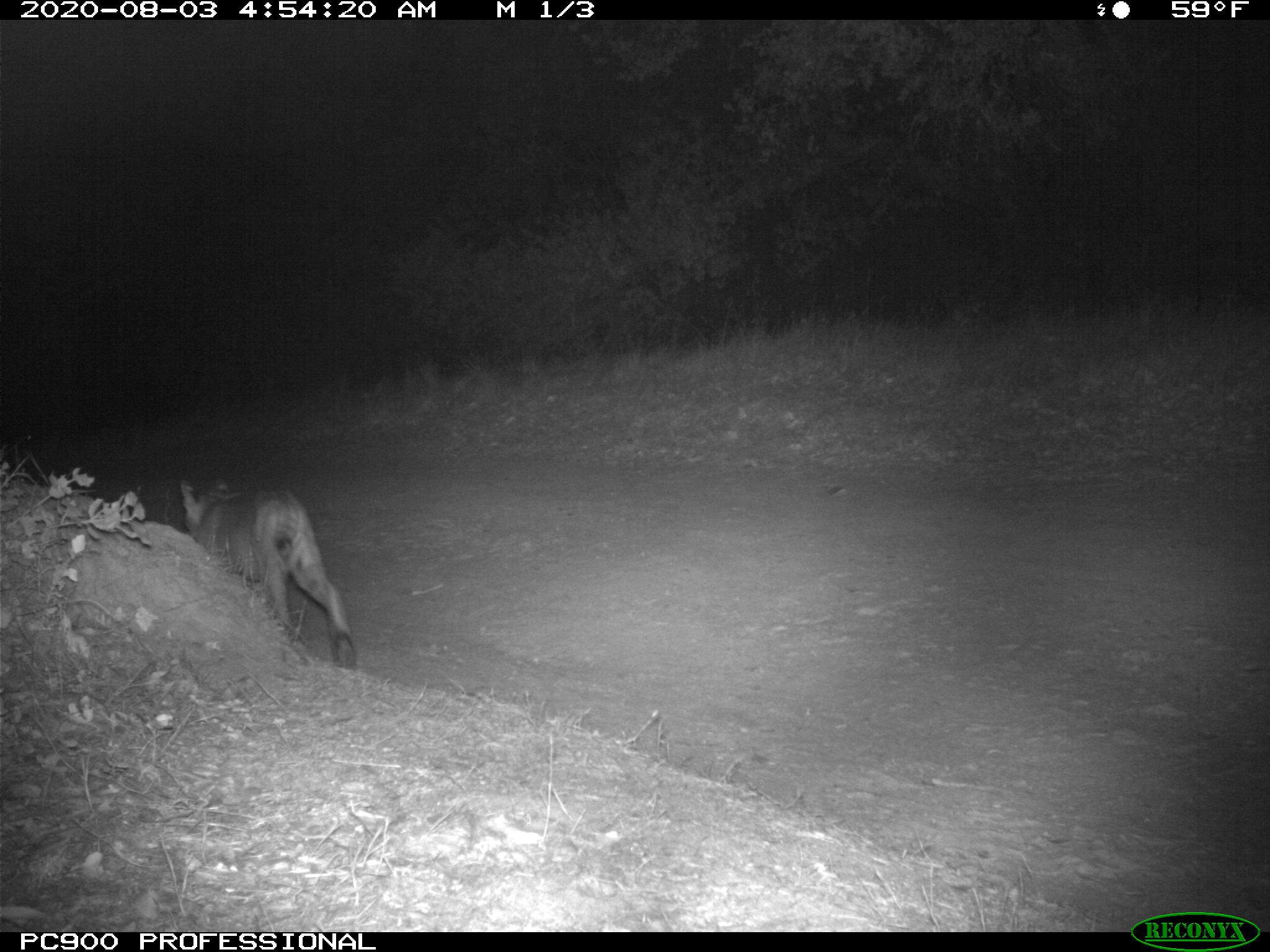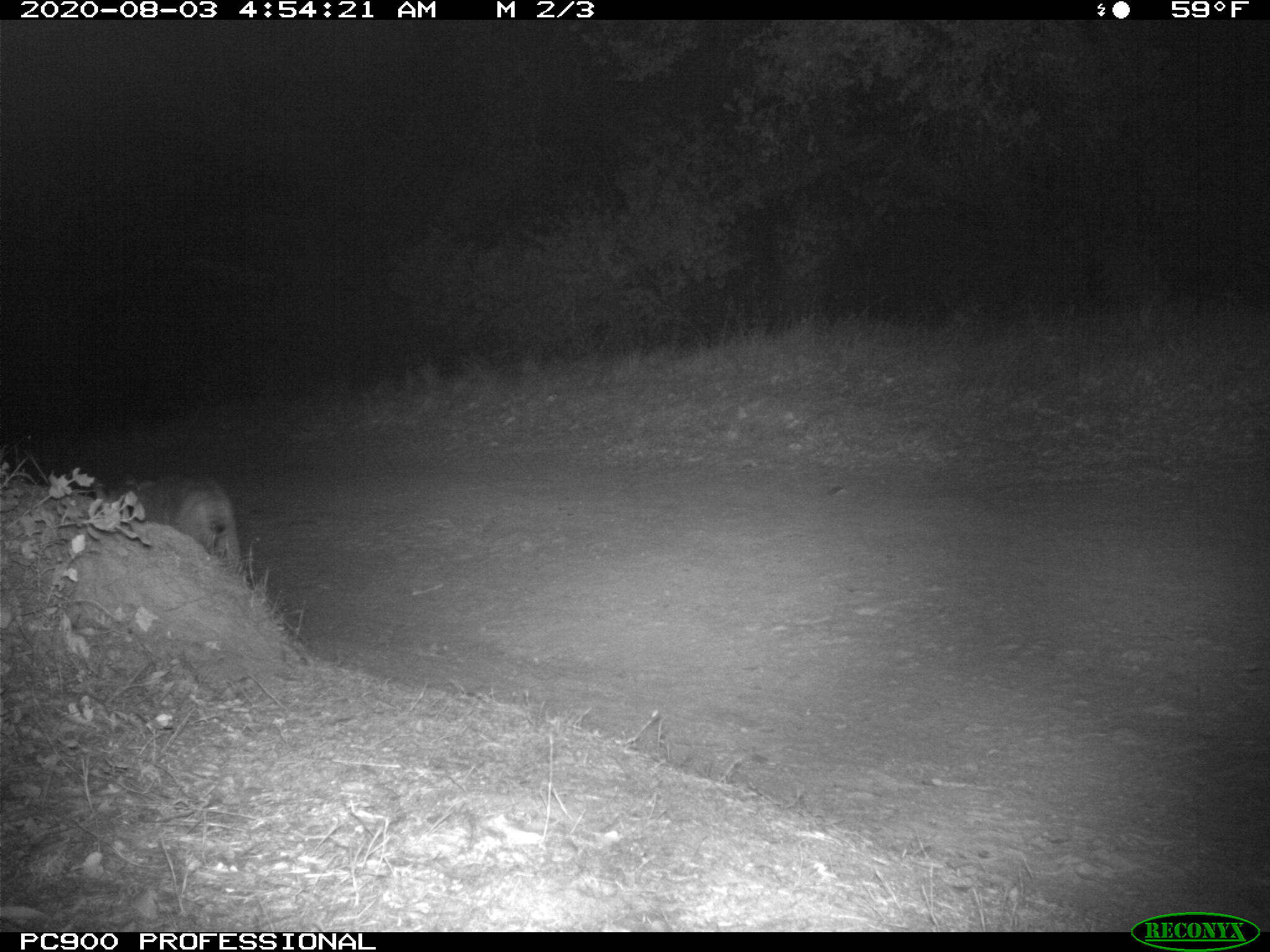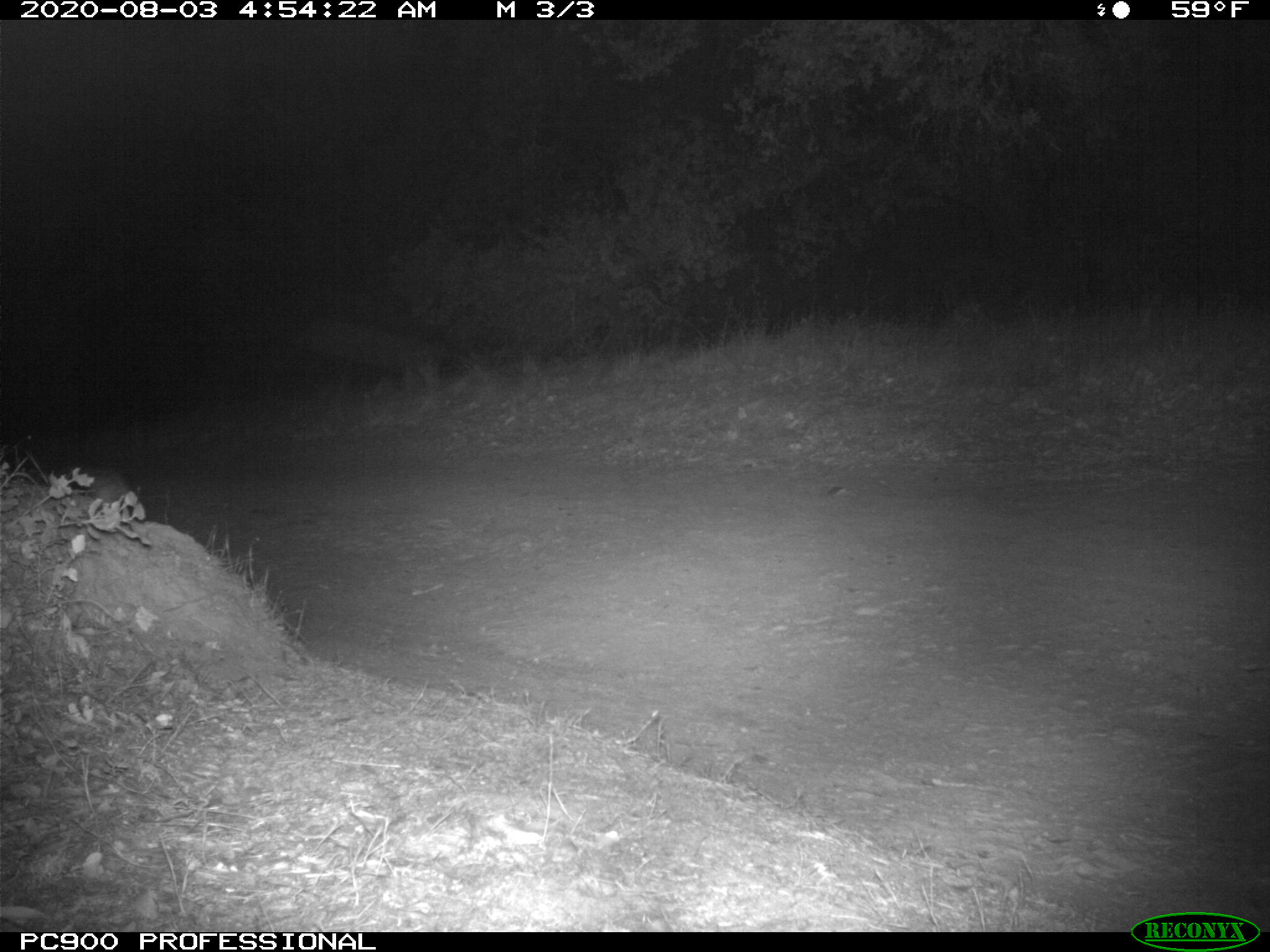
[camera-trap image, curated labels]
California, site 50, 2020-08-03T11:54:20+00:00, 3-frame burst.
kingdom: Animalia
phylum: Chordata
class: Mammalia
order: Carnivora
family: Felidae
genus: Lynx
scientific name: Lynx rufus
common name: bobcat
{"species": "bobcat (Lynx rufus)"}